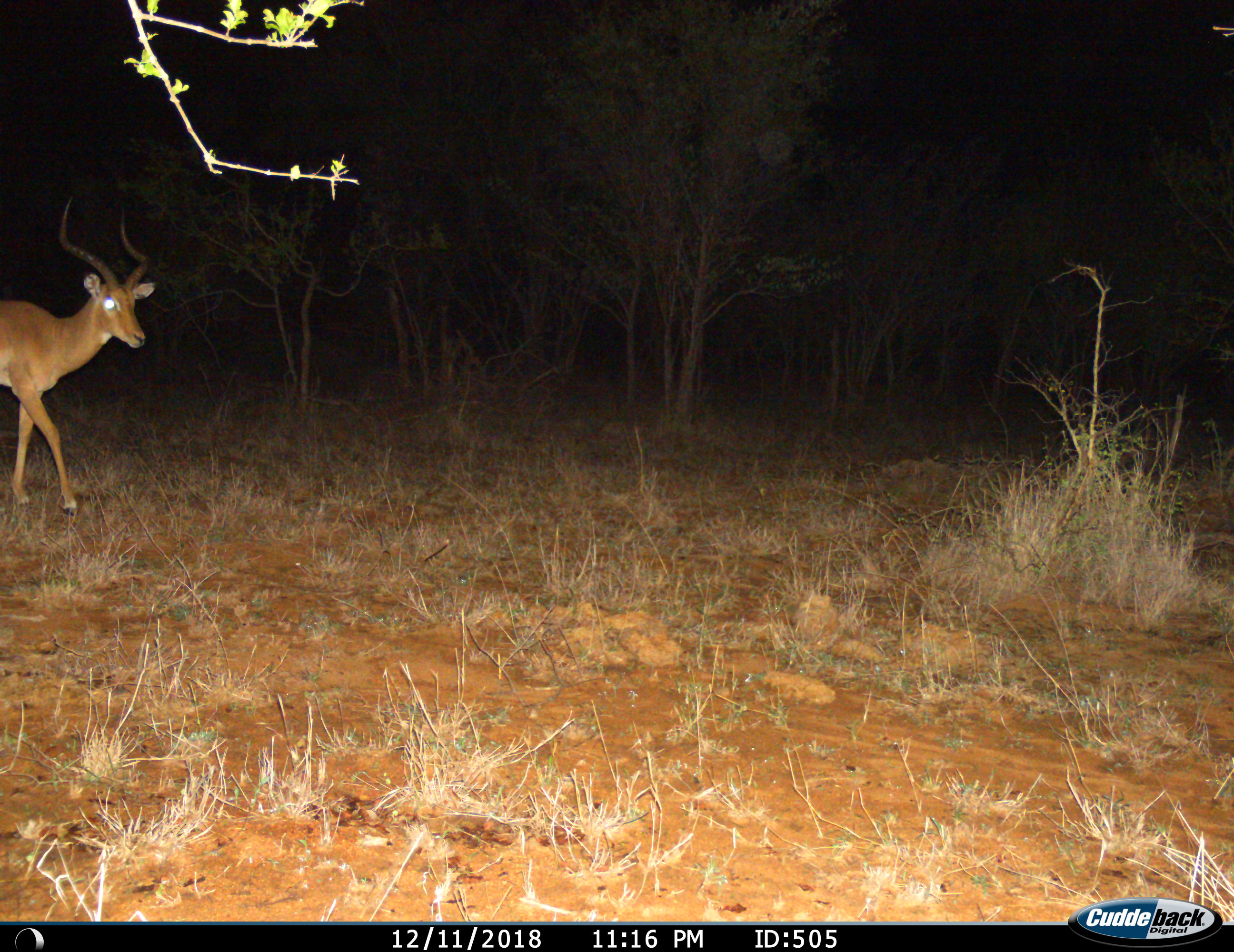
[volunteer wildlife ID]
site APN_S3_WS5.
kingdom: Animalia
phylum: Chordata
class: Mammalia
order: Artiodactyla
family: Bovidae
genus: Aepyceros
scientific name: Aepyceros melampus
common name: impala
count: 1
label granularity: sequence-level